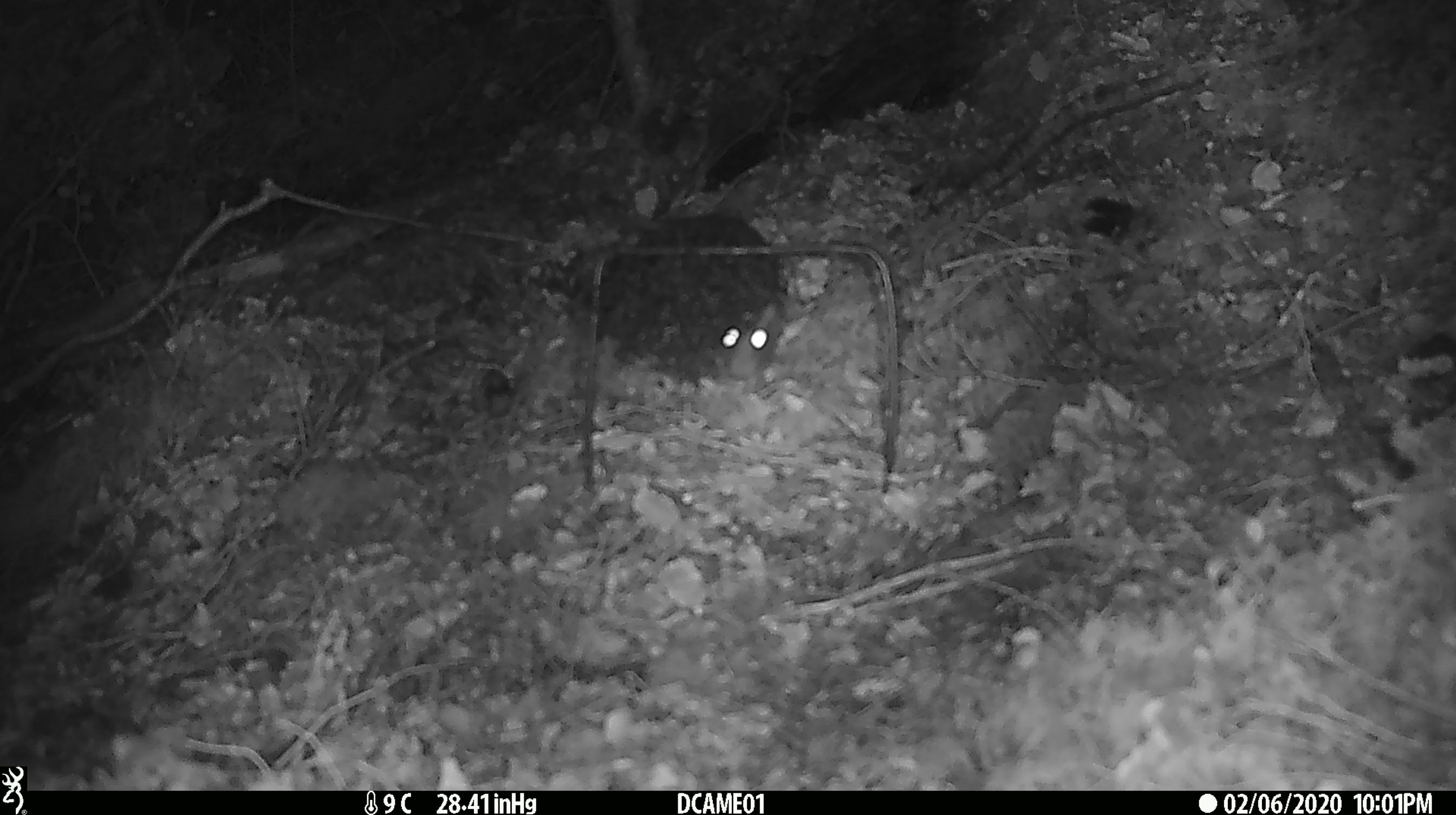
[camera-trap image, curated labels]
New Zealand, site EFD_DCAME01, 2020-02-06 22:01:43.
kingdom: Animalia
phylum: Chordata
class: Mammalia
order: Rodentia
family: Muridae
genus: Rattus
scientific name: Rattus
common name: rat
Rat (Rattus).